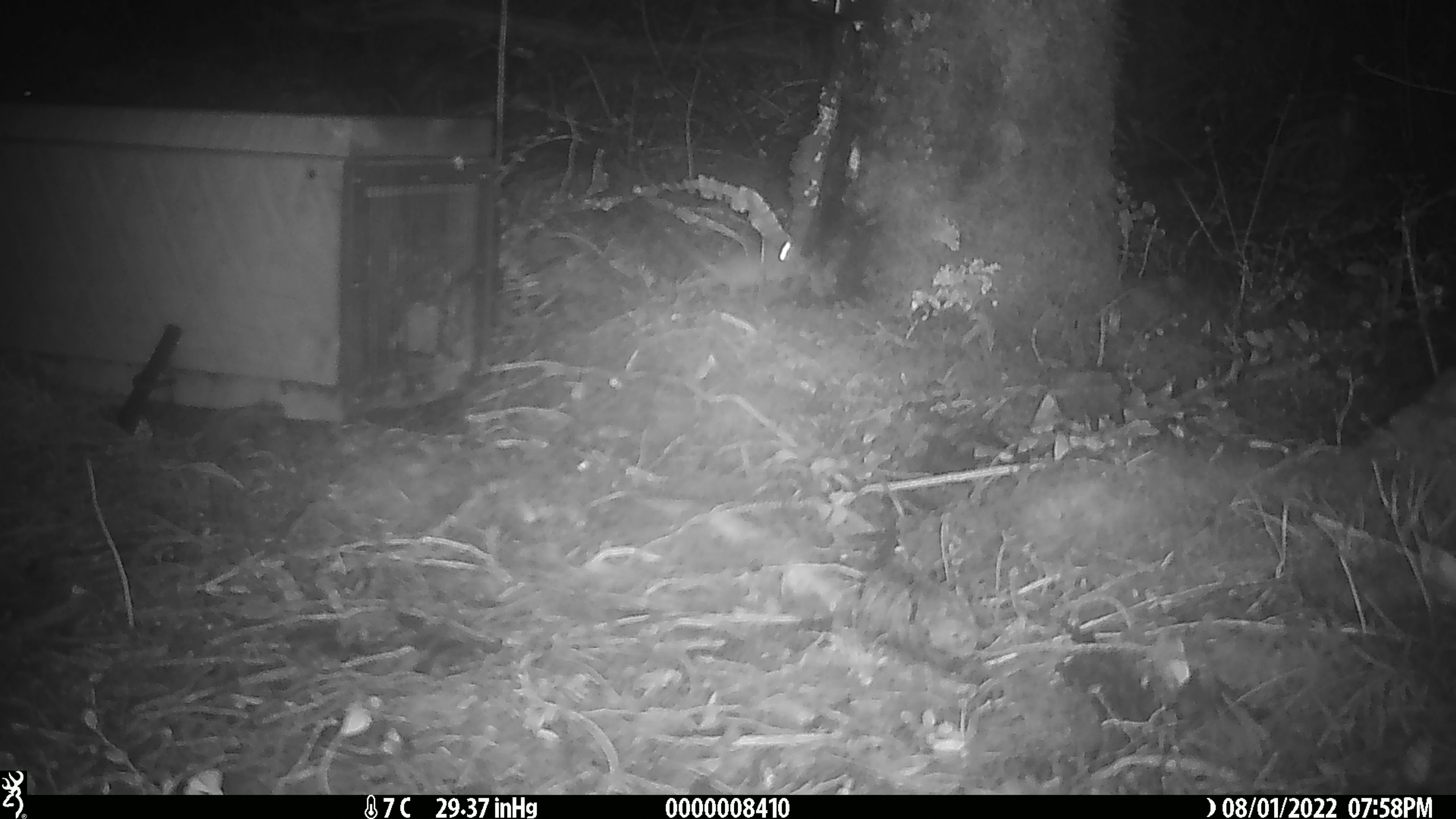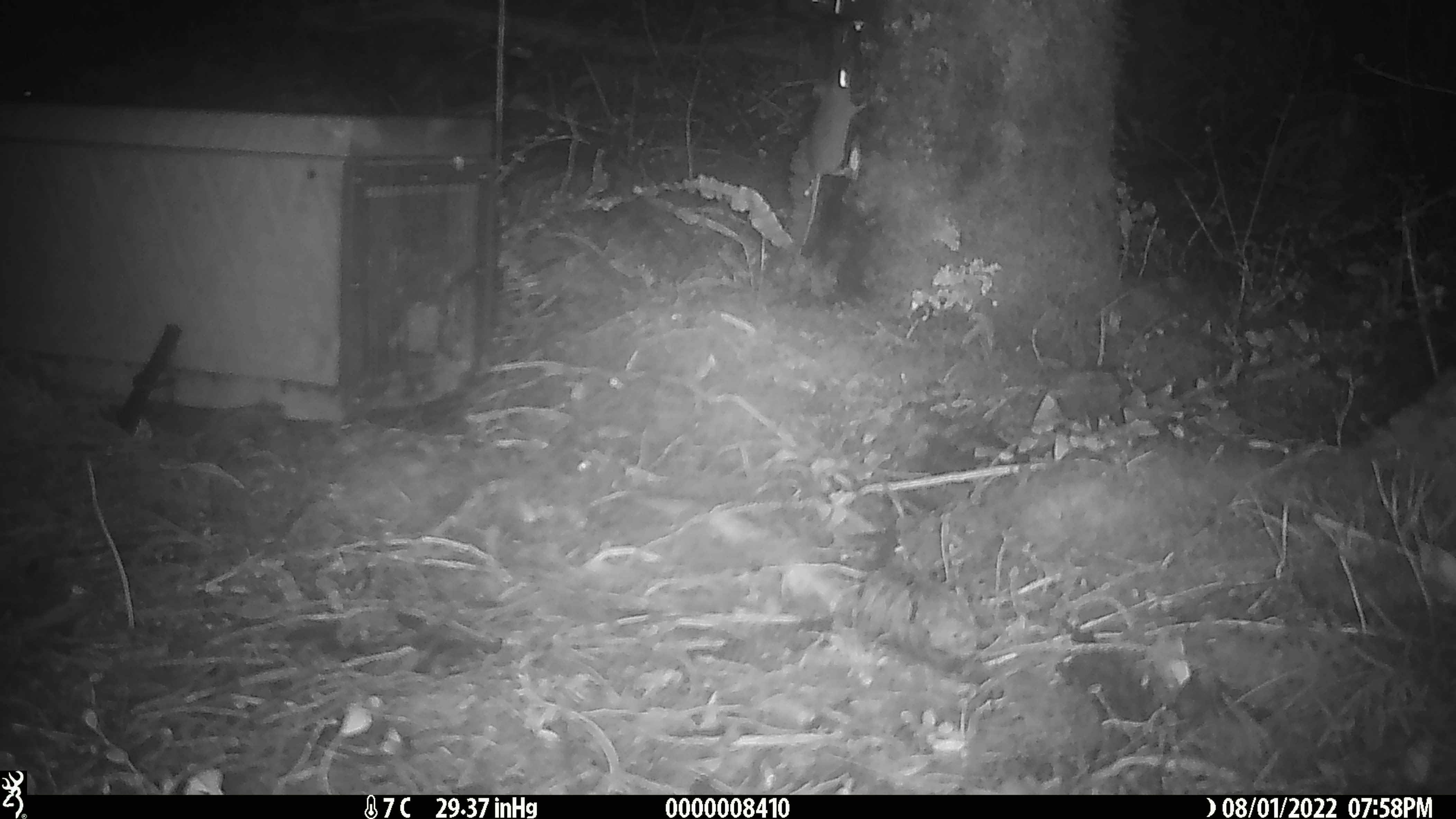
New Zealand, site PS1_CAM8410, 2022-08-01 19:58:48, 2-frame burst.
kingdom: Animalia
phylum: Chordata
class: Mammalia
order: Rodentia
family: Muridae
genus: Mus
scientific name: Mus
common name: mouse